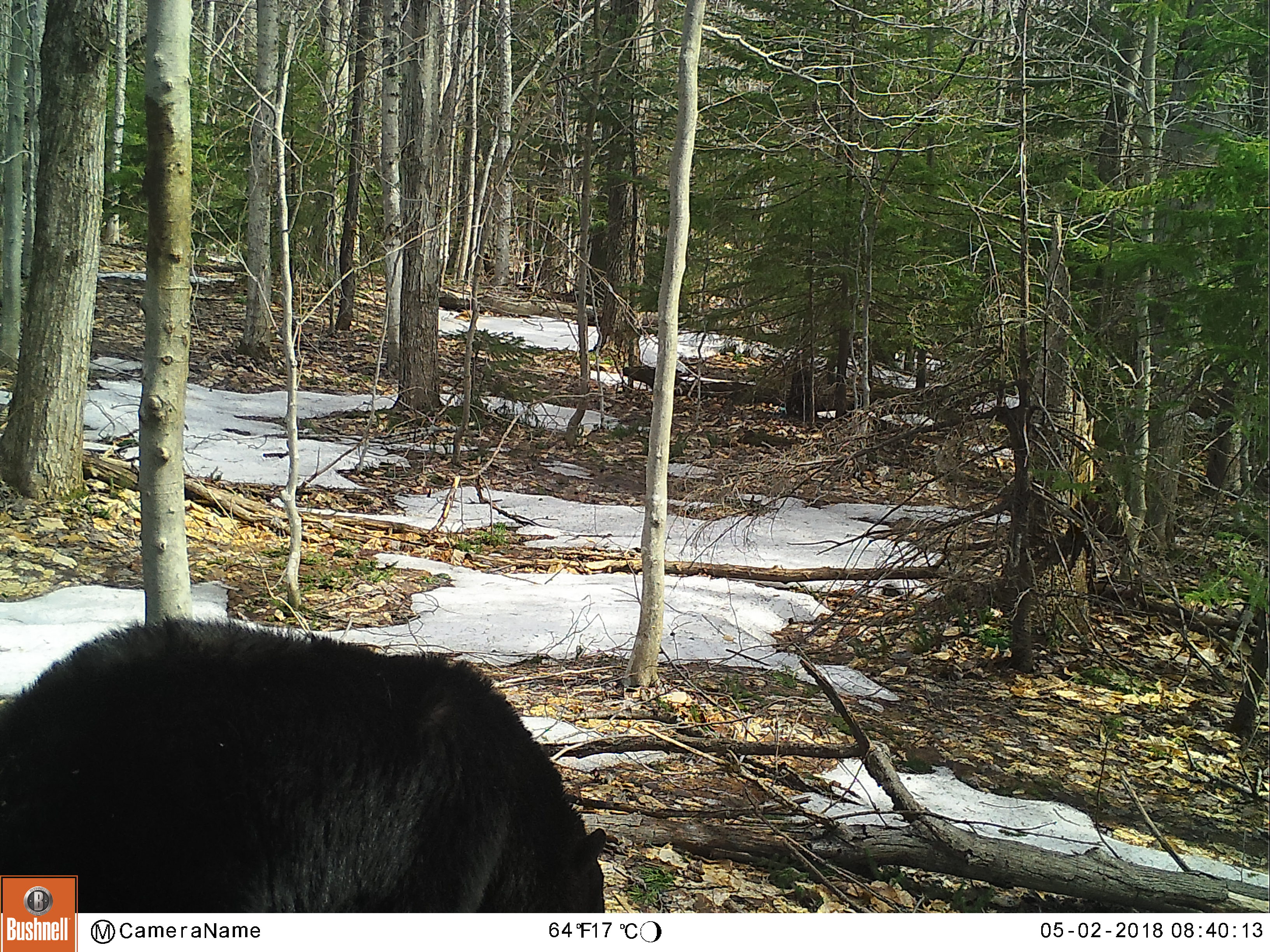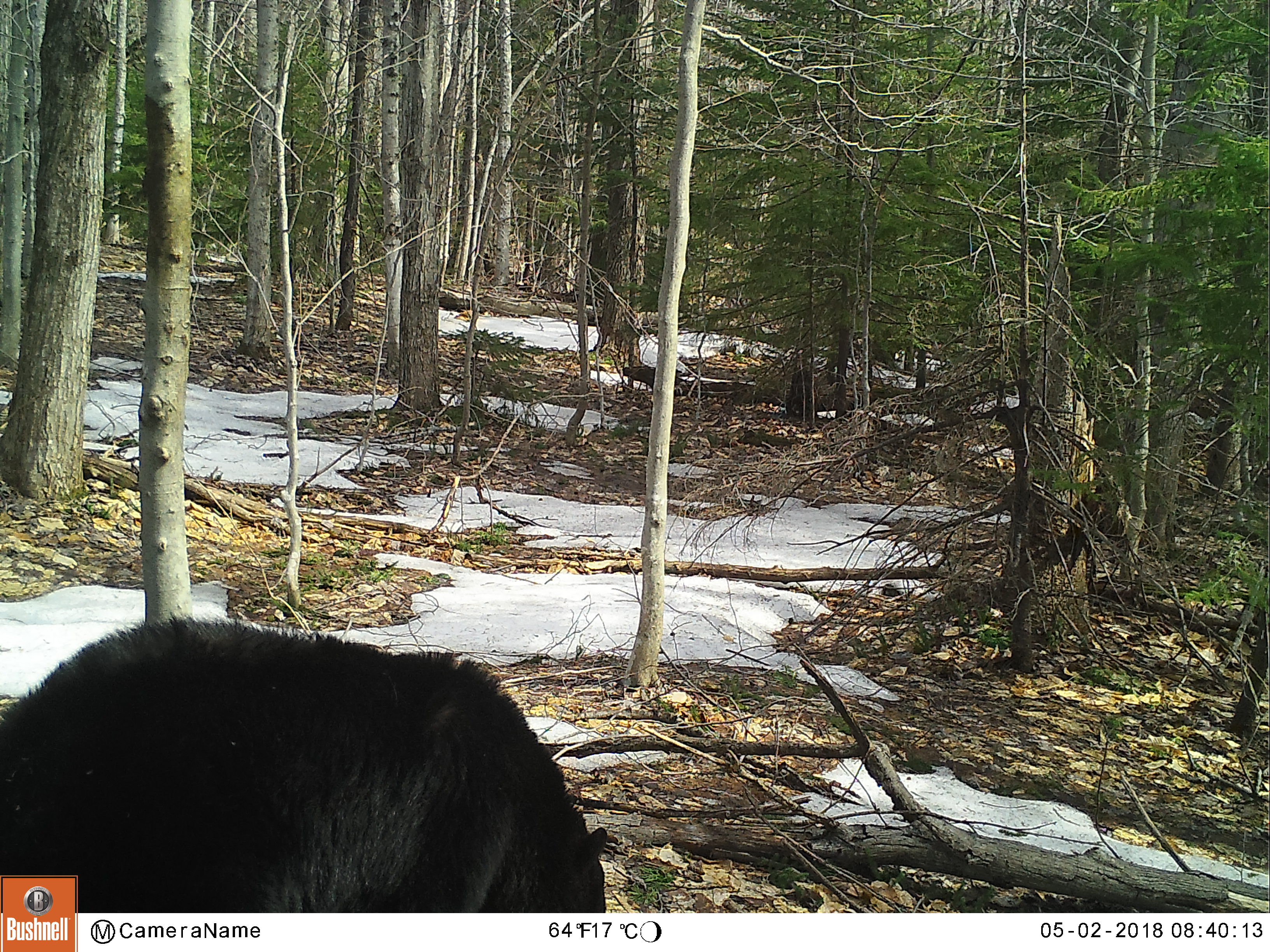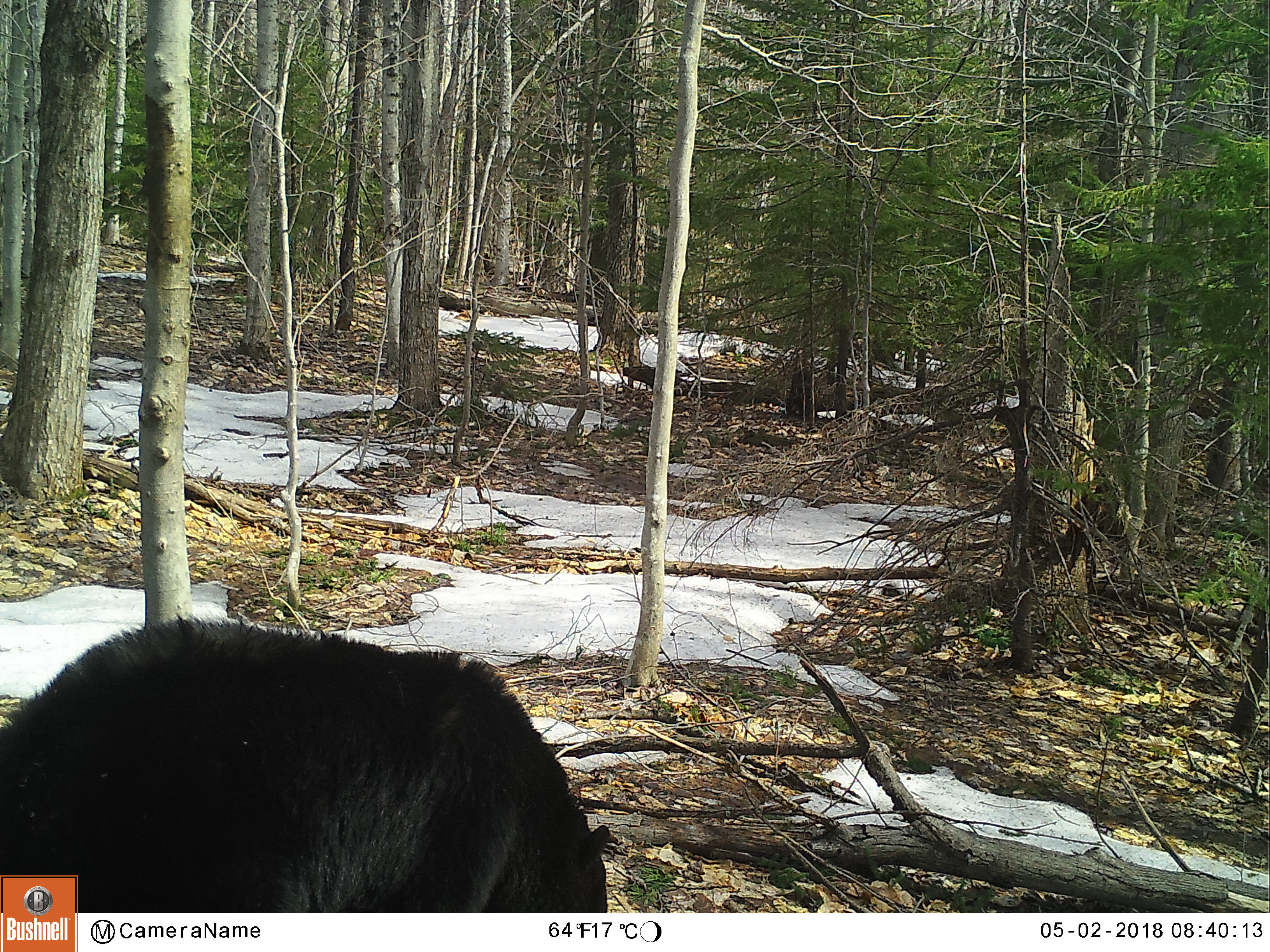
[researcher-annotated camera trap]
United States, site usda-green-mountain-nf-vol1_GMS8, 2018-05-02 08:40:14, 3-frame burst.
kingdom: Animalia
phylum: Chordata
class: Mammalia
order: Carnivora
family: Ursidae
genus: Ursus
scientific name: Ursus americanus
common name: black bear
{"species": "black bear (Ursus americanus)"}